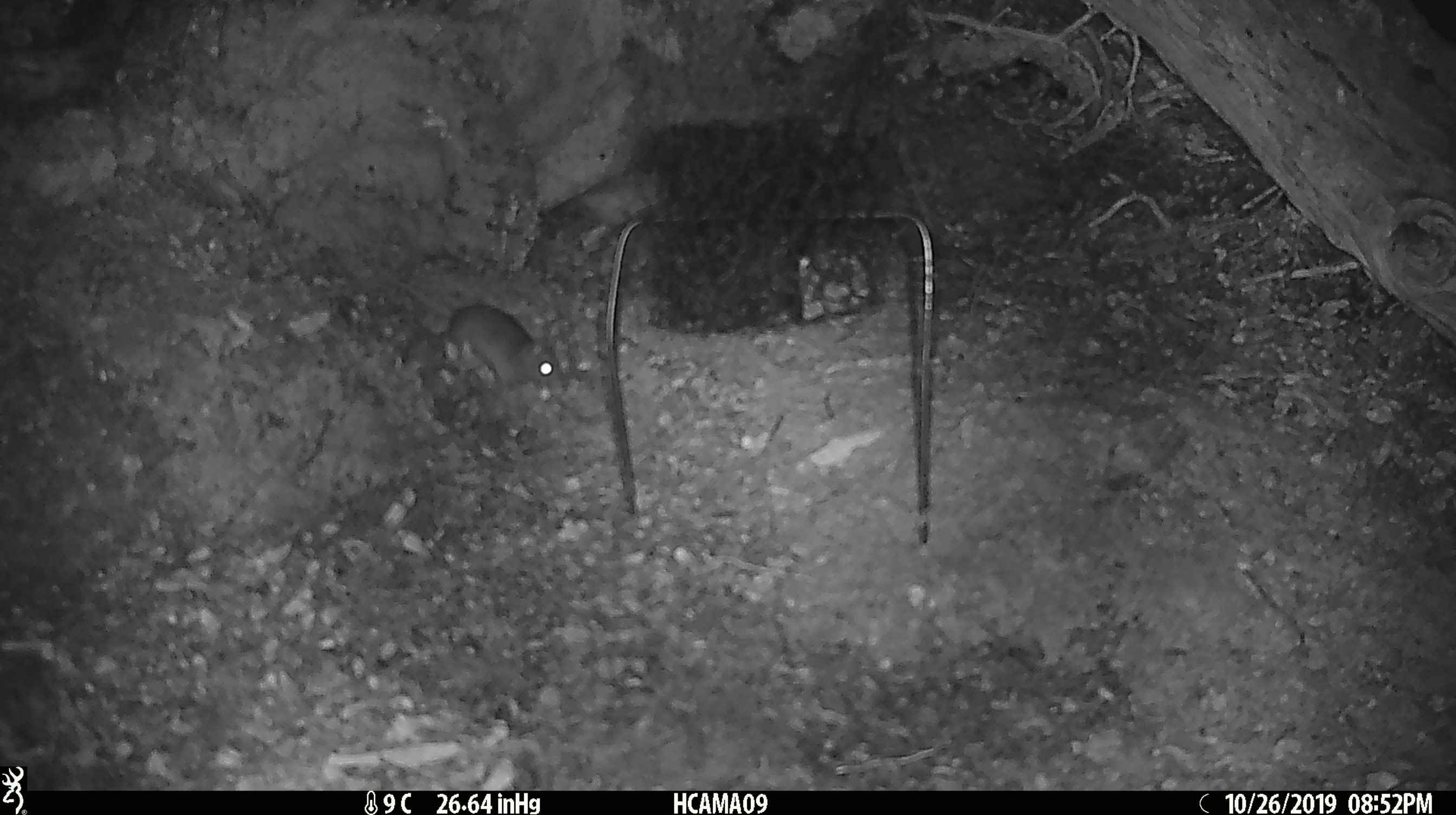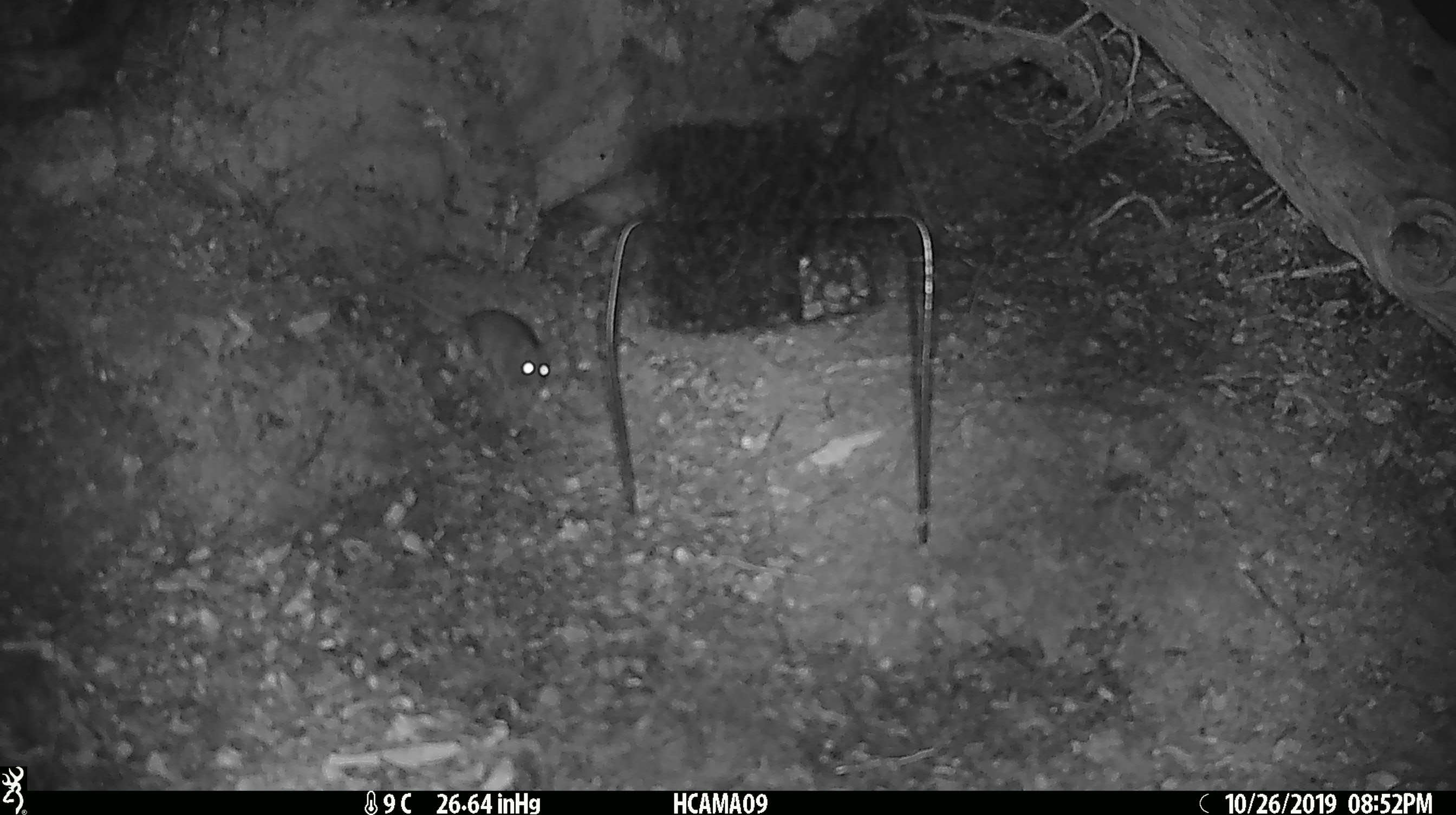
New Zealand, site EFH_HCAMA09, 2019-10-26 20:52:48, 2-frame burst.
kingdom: Animalia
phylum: Chordata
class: Mammalia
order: Rodentia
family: Muridae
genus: Mus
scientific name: Mus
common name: mouse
Mouse (Mus).